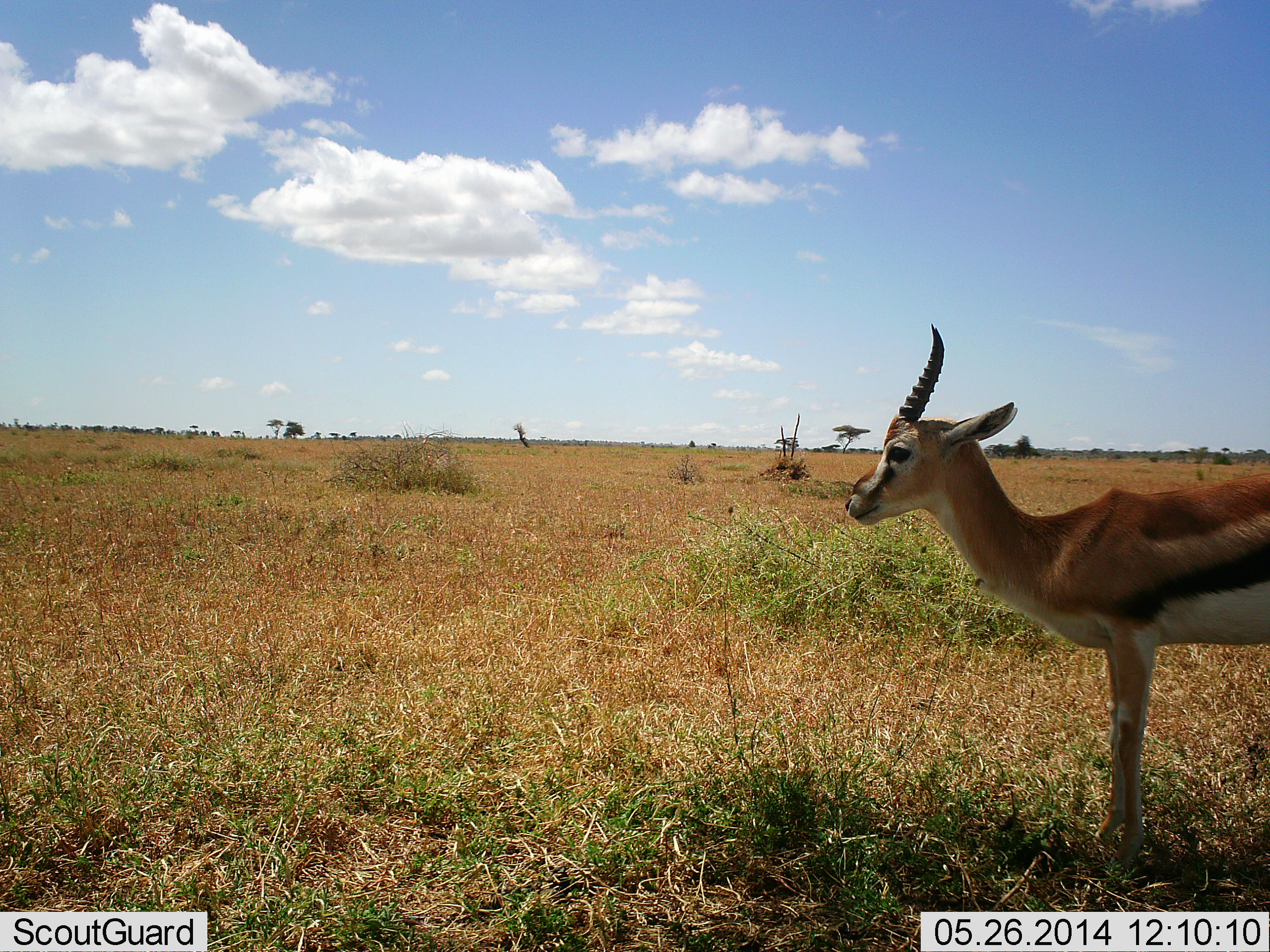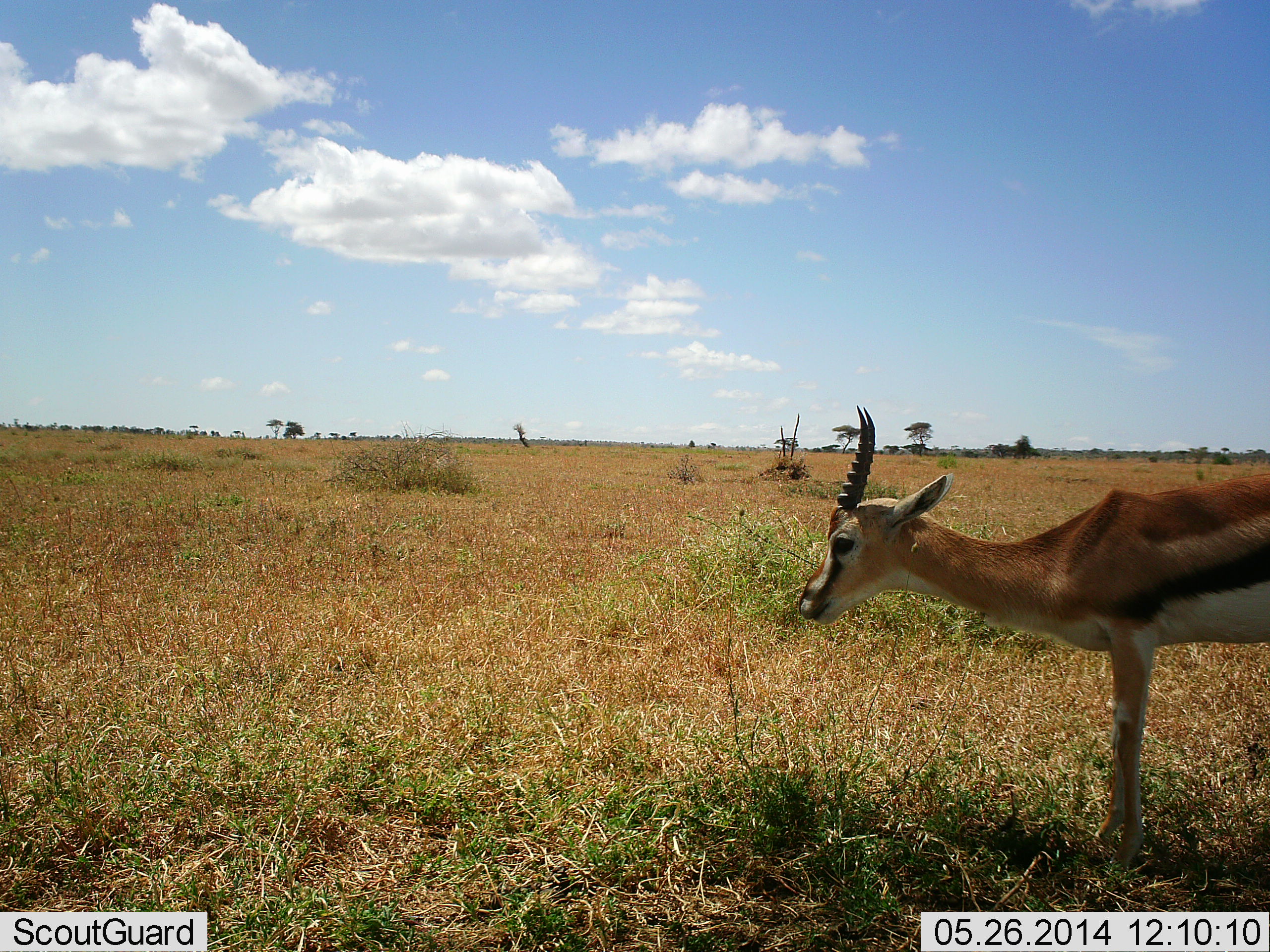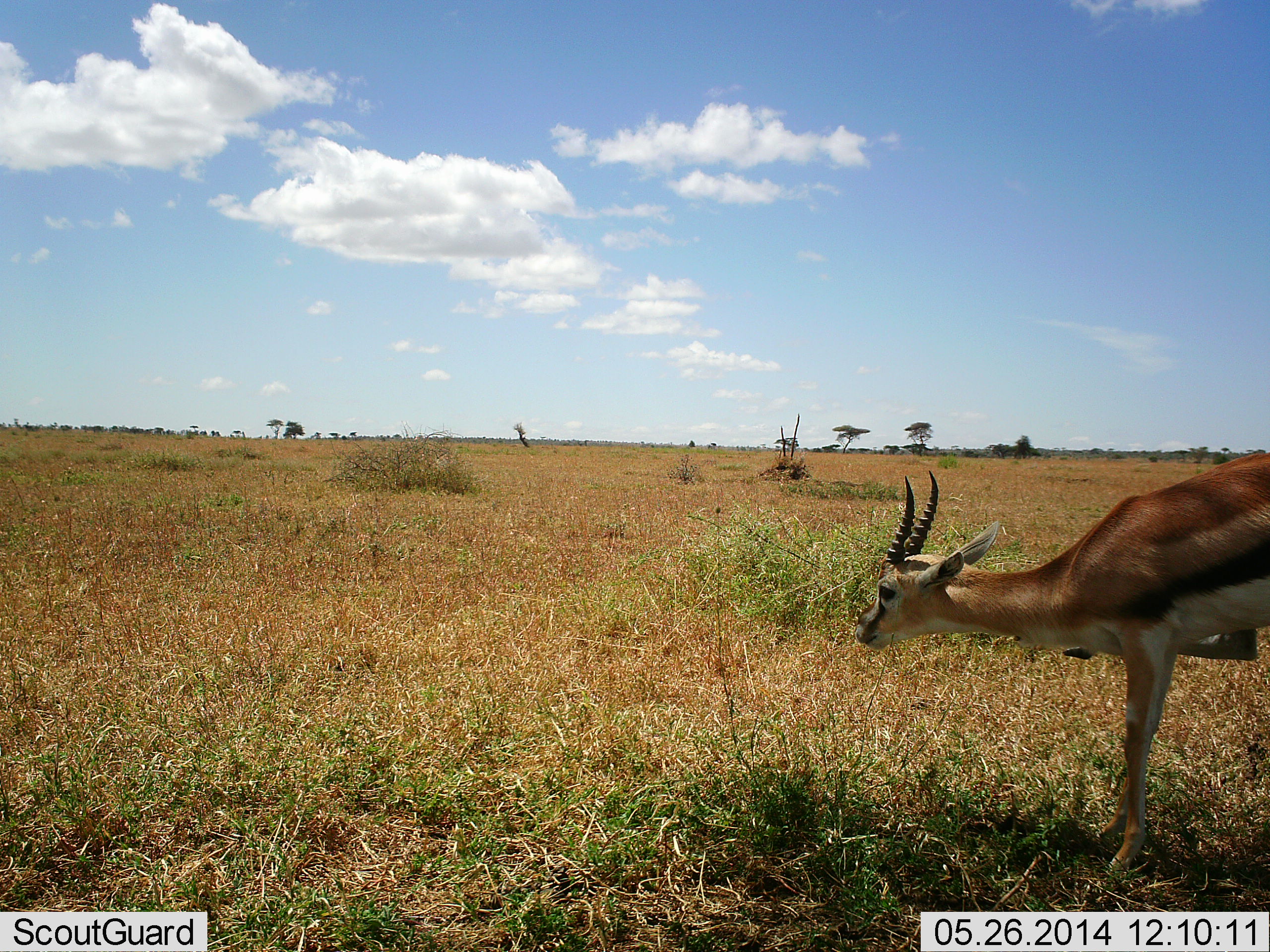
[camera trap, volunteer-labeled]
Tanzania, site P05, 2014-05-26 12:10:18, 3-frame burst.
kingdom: Animalia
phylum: Chordata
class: Mammalia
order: Artiodactyla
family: Bovidae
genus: Eudorcas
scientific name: Eudorcas thomsonii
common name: thomson's gazelle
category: gazellethomsons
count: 1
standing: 84%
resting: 0%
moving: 14%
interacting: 0%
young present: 0%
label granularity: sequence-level